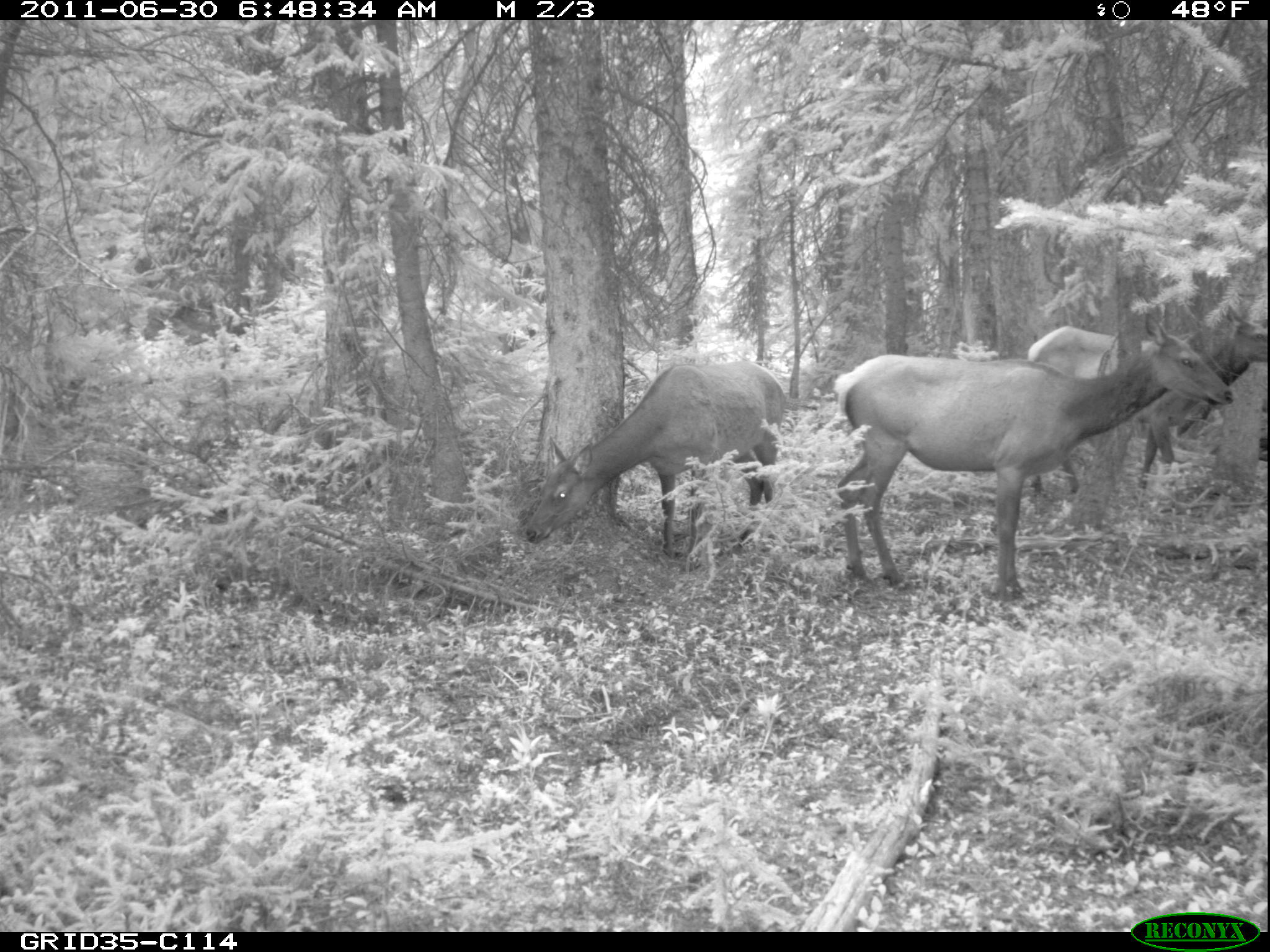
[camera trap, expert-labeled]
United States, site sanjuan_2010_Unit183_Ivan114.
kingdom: Animalia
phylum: Chordata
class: Mammalia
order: Artiodactyla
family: Cervidae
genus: Cervus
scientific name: Cervus elaphus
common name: red deer